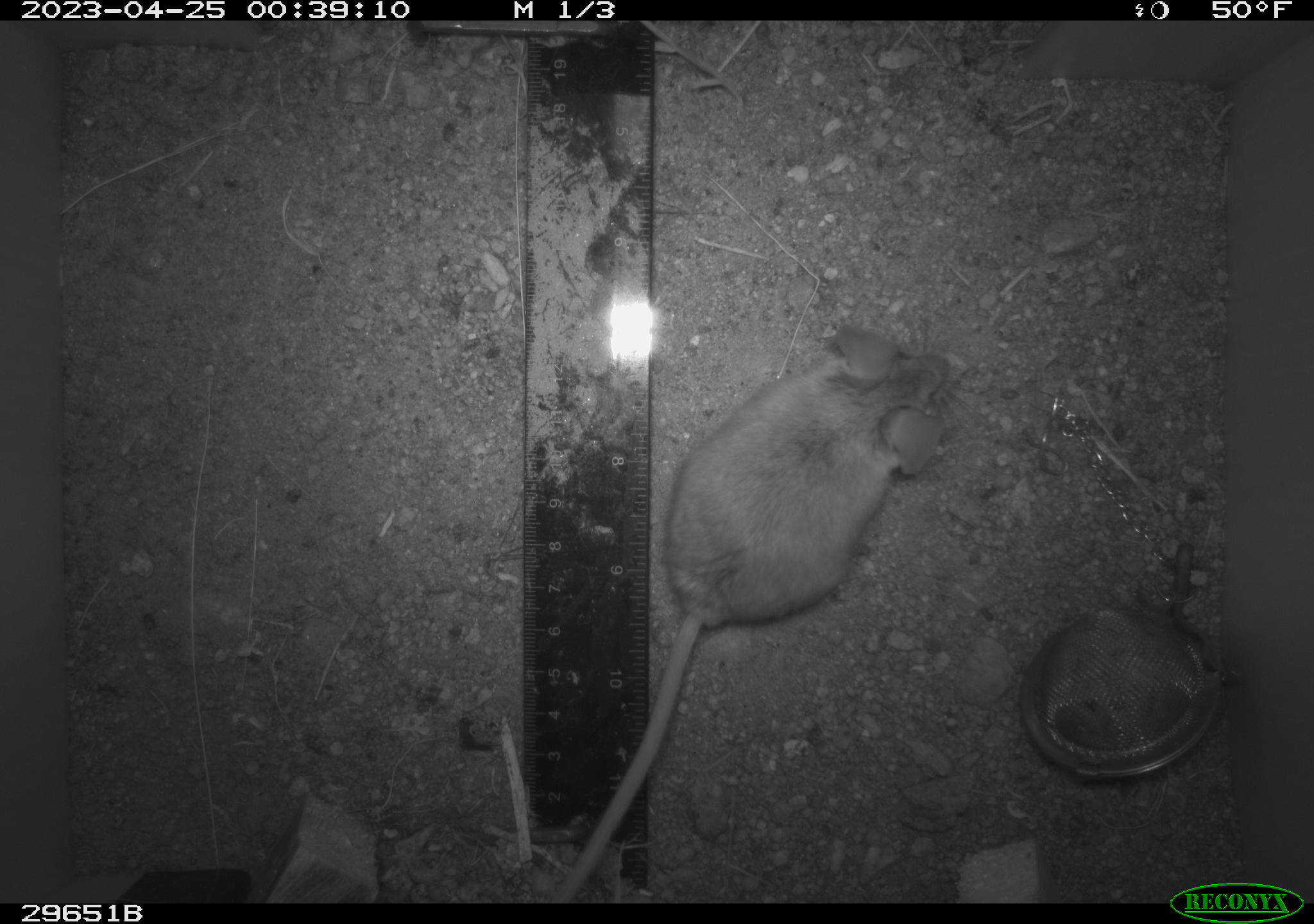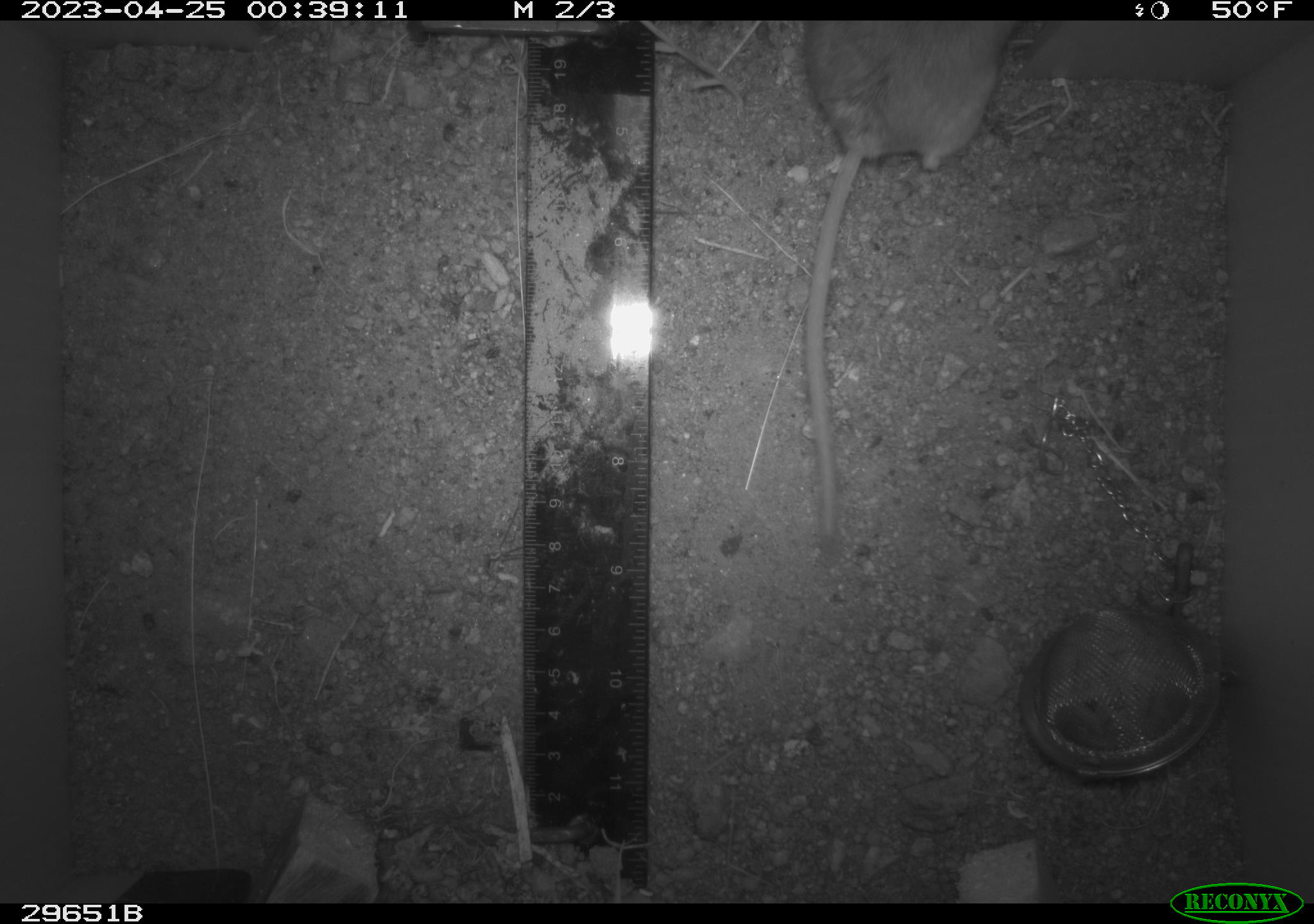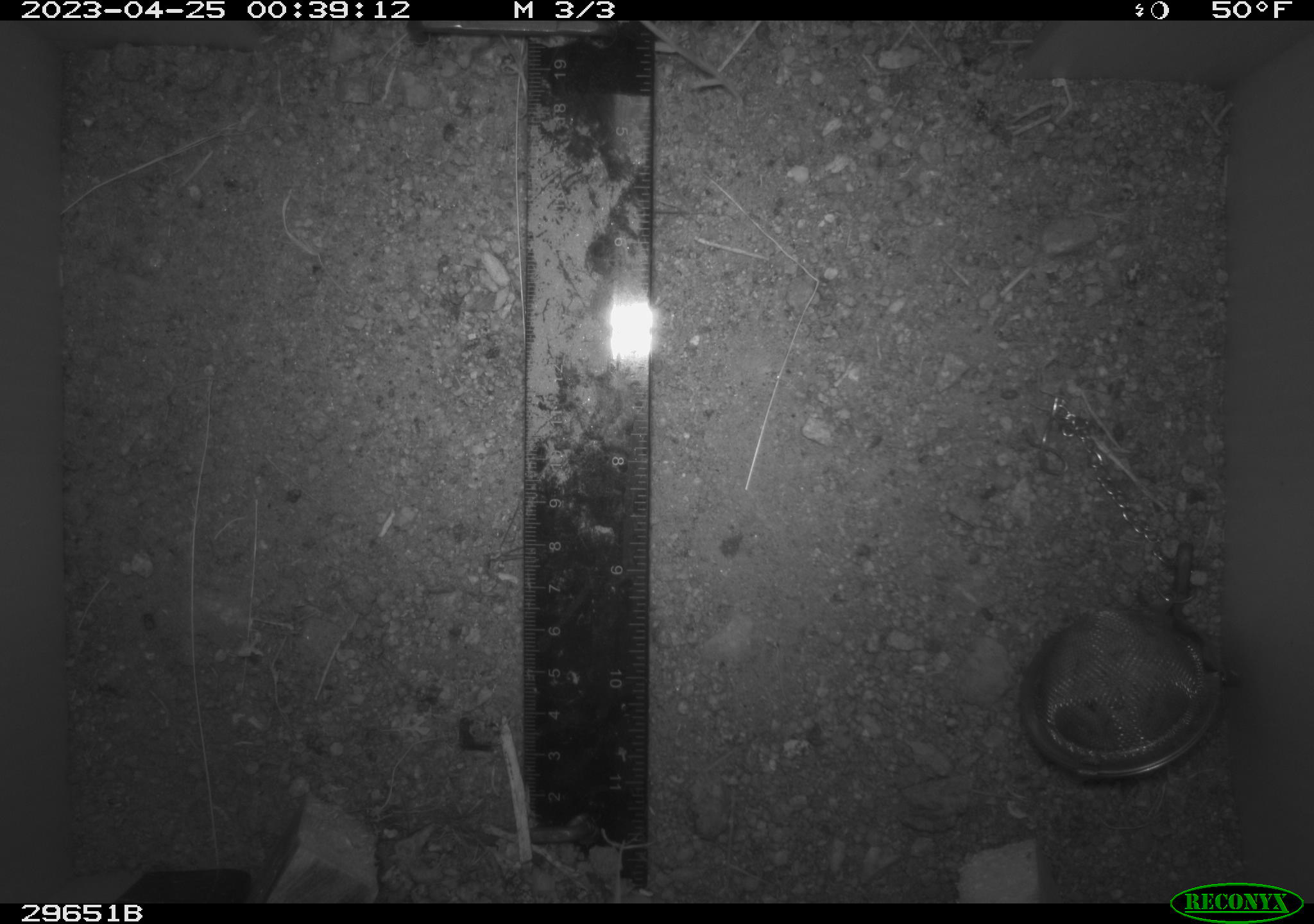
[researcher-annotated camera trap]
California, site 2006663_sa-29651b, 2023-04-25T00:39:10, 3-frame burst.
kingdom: Animalia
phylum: Chordata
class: Mammalia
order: Rodentia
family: Cricetidae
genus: Peromyscus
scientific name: Peromyscus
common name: deer mice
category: peromyscus species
Peromyscus species (deer mice) (Peromyscus).